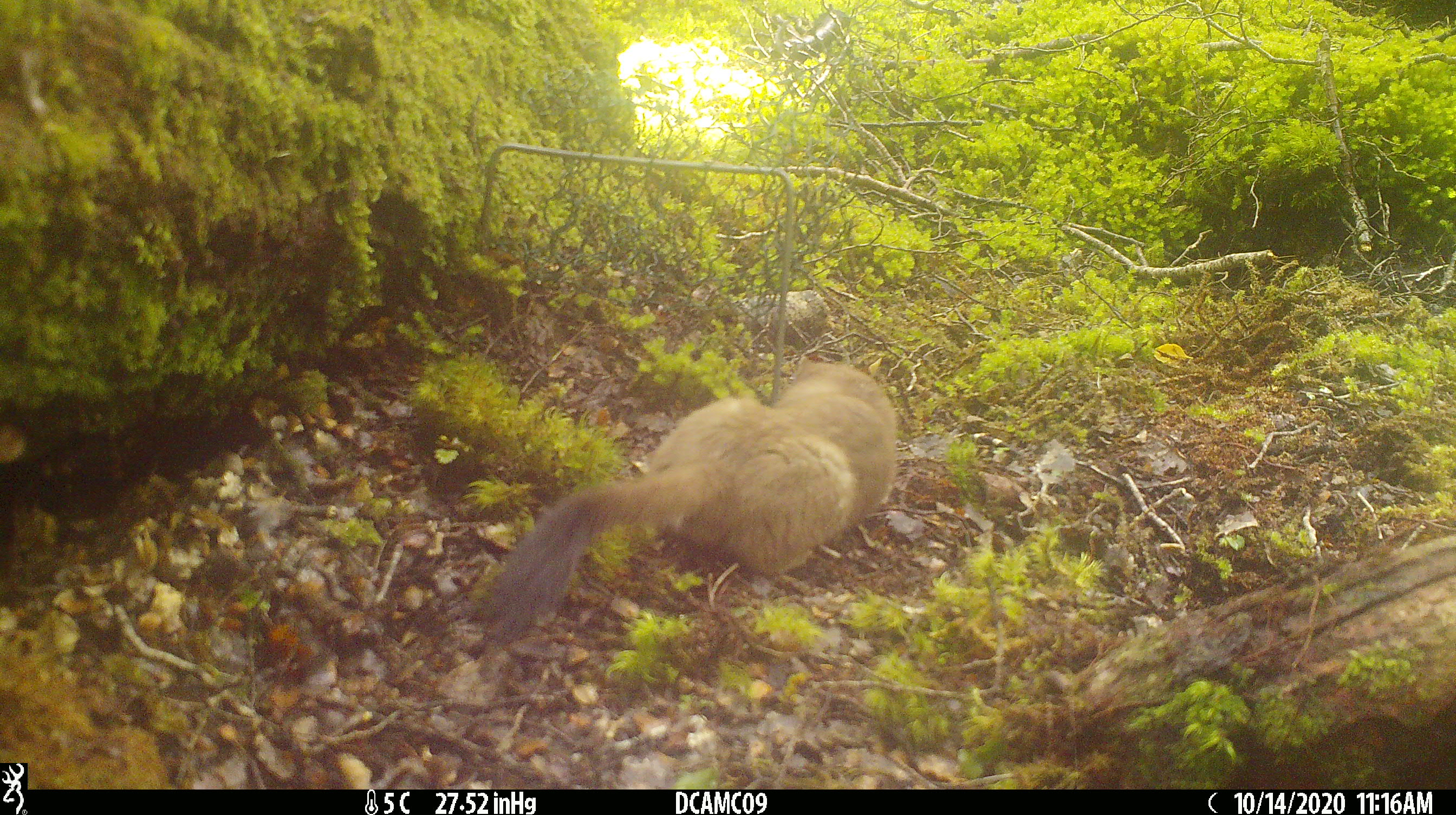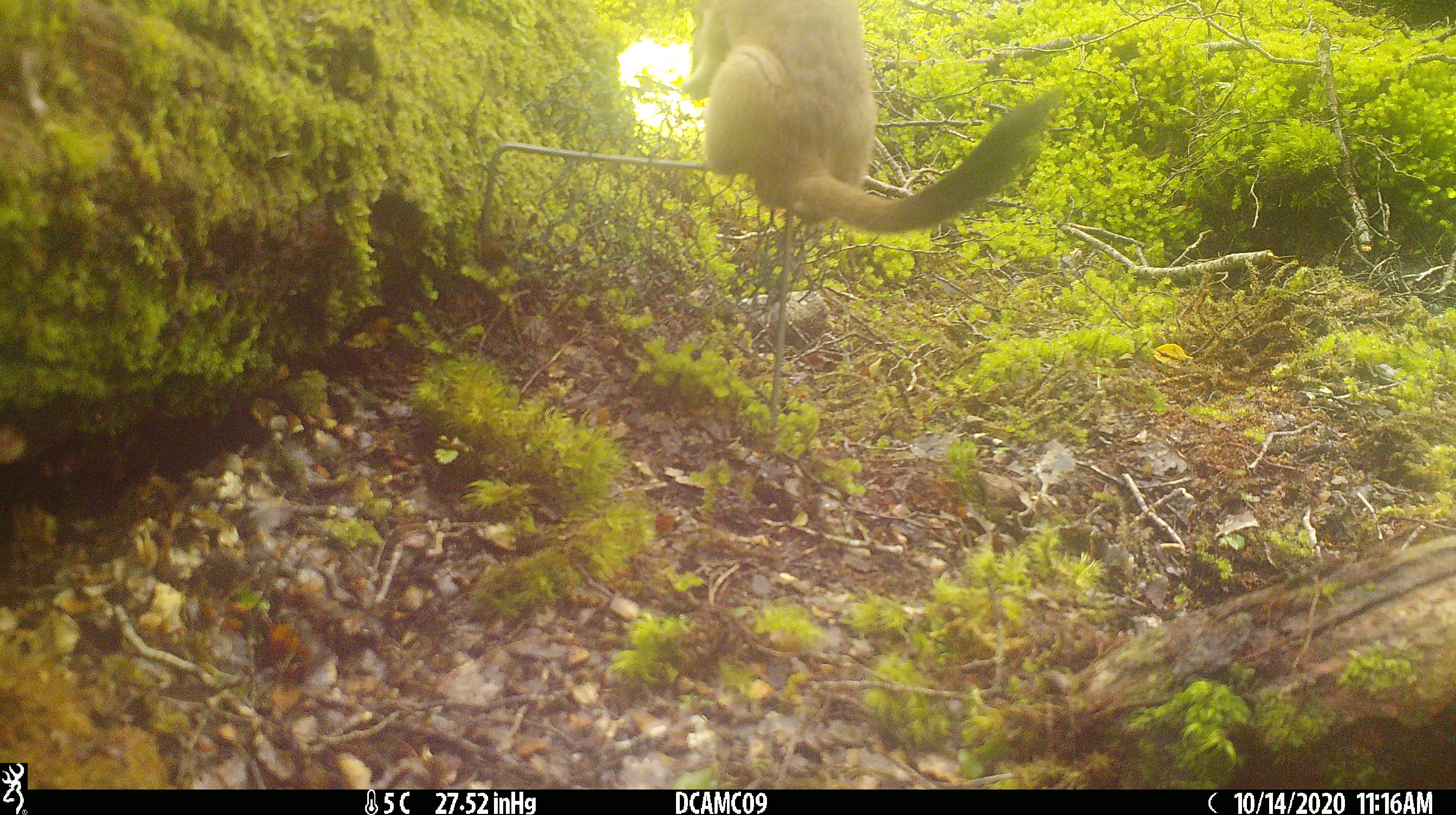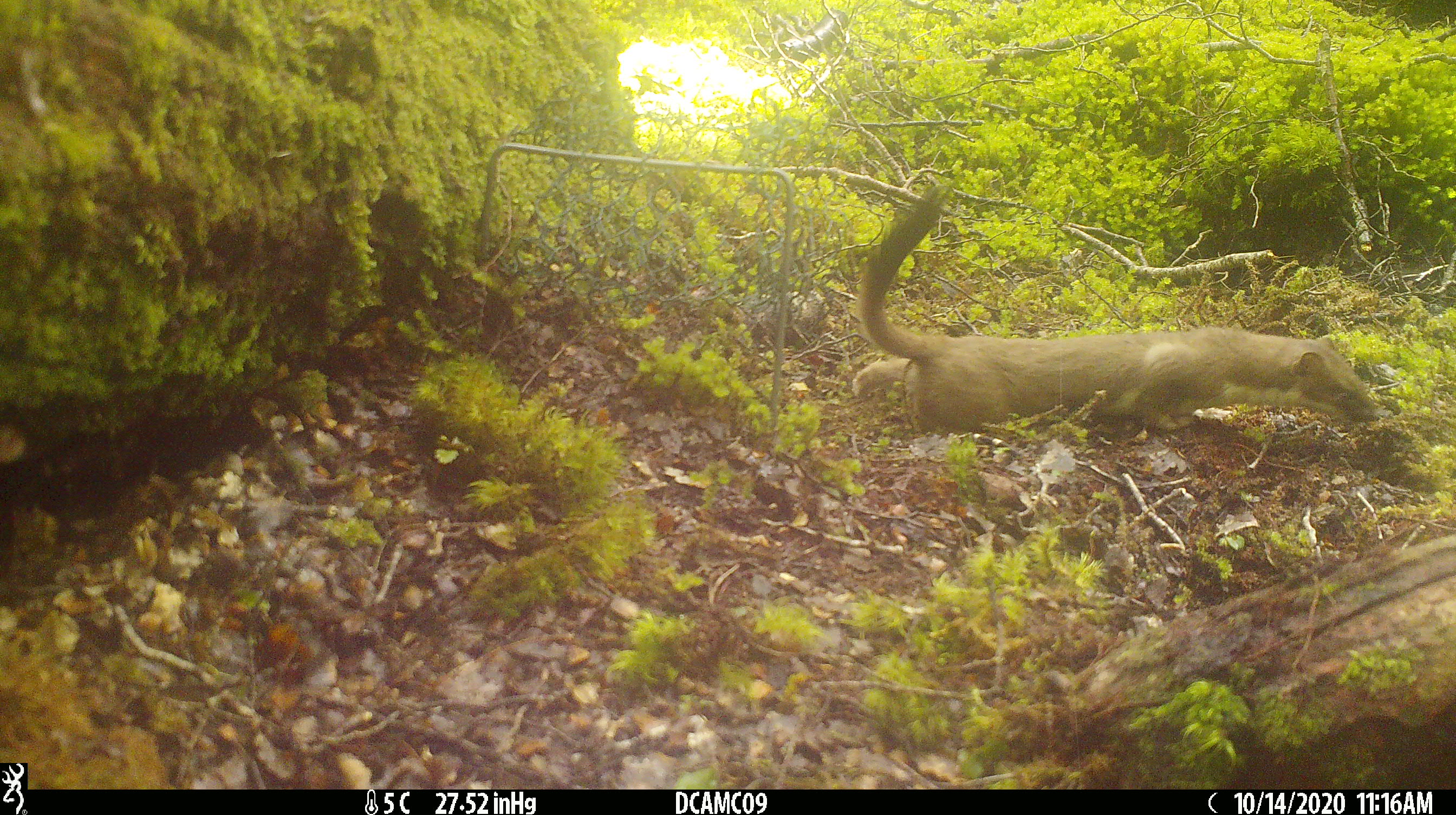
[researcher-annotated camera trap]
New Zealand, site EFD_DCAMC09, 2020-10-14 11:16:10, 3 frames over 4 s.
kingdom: Animalia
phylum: Chordata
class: Mammalia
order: Carnivora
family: Mustelidae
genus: Mustela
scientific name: Mustela erminea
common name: stoat